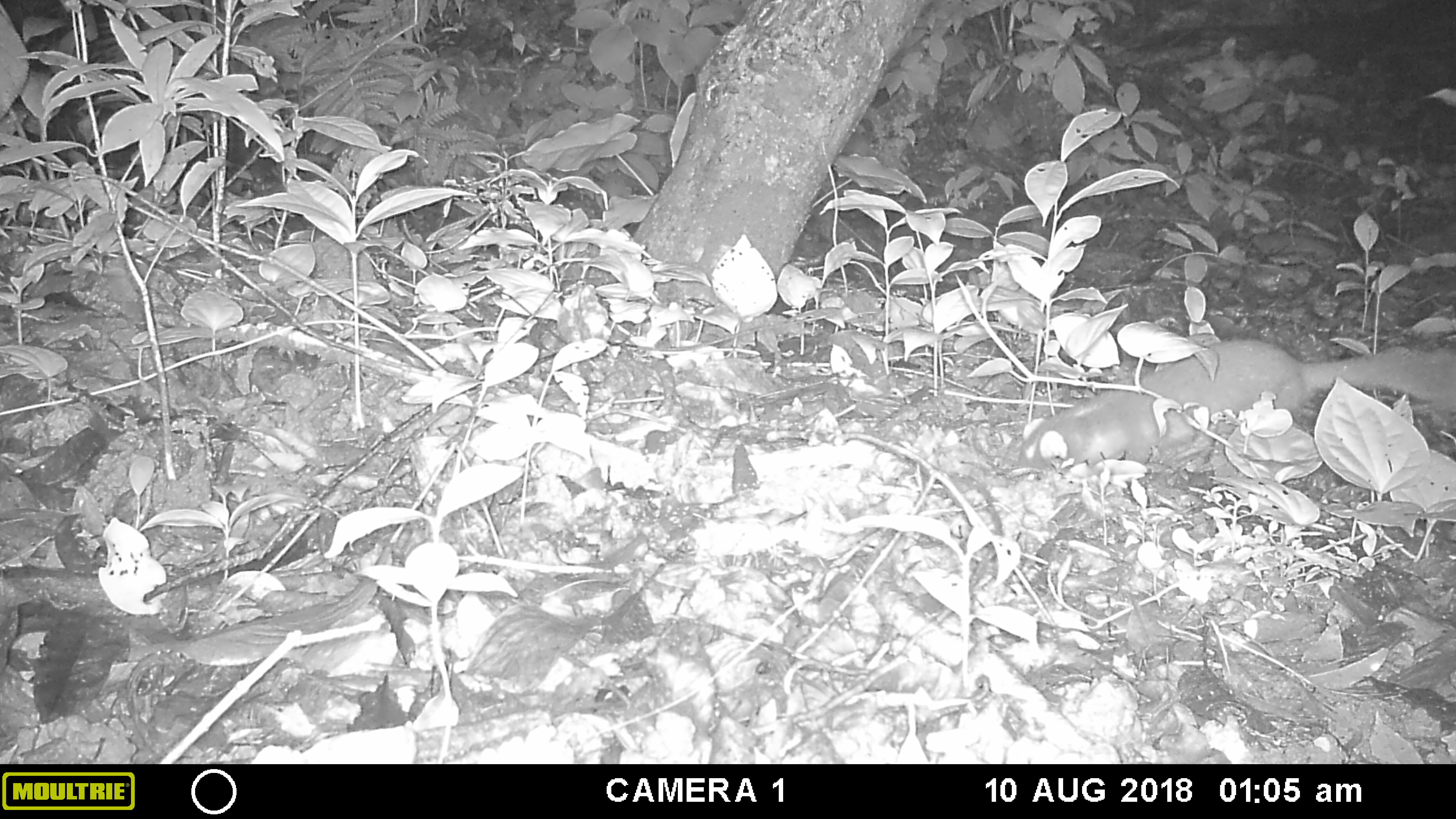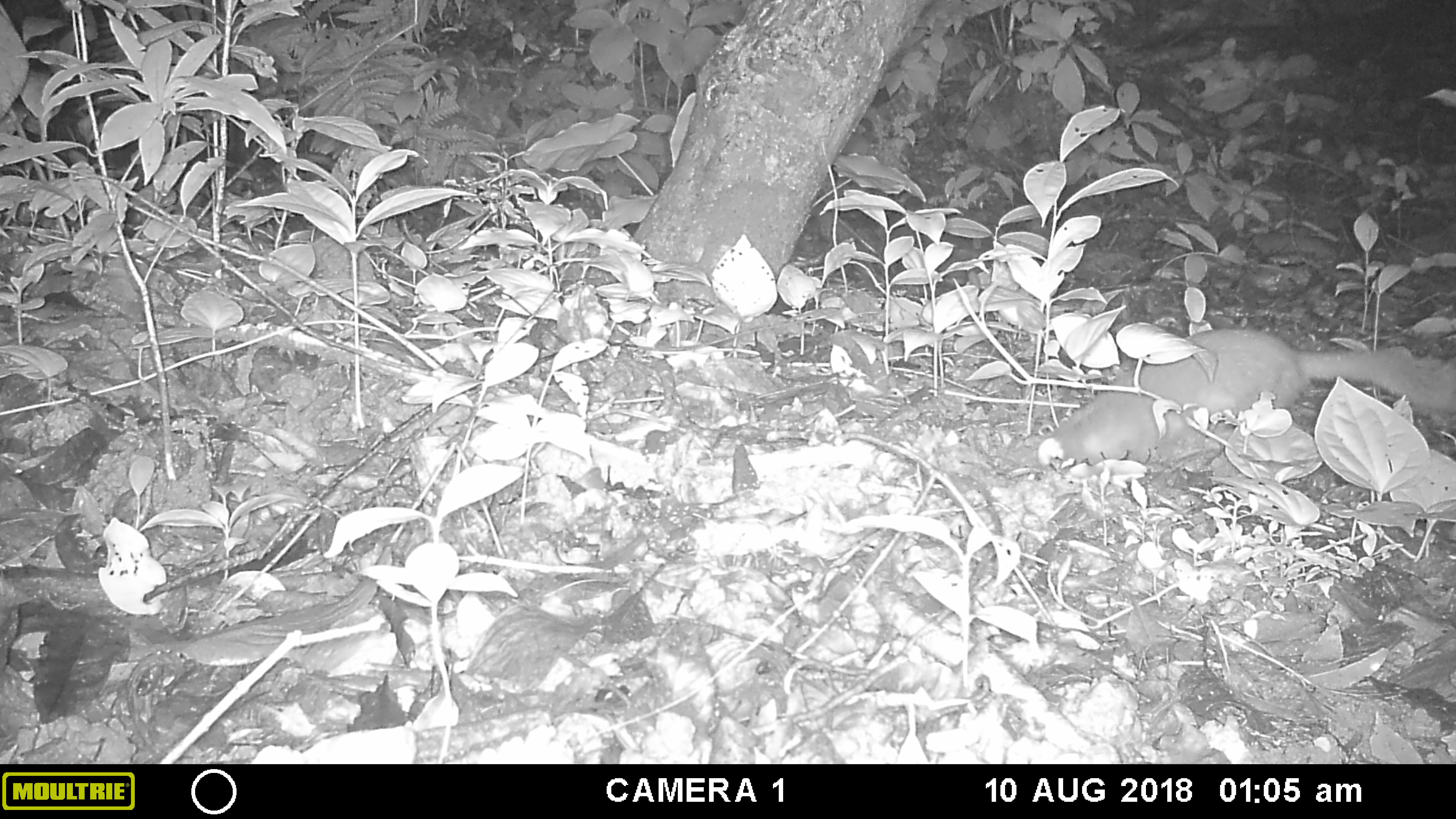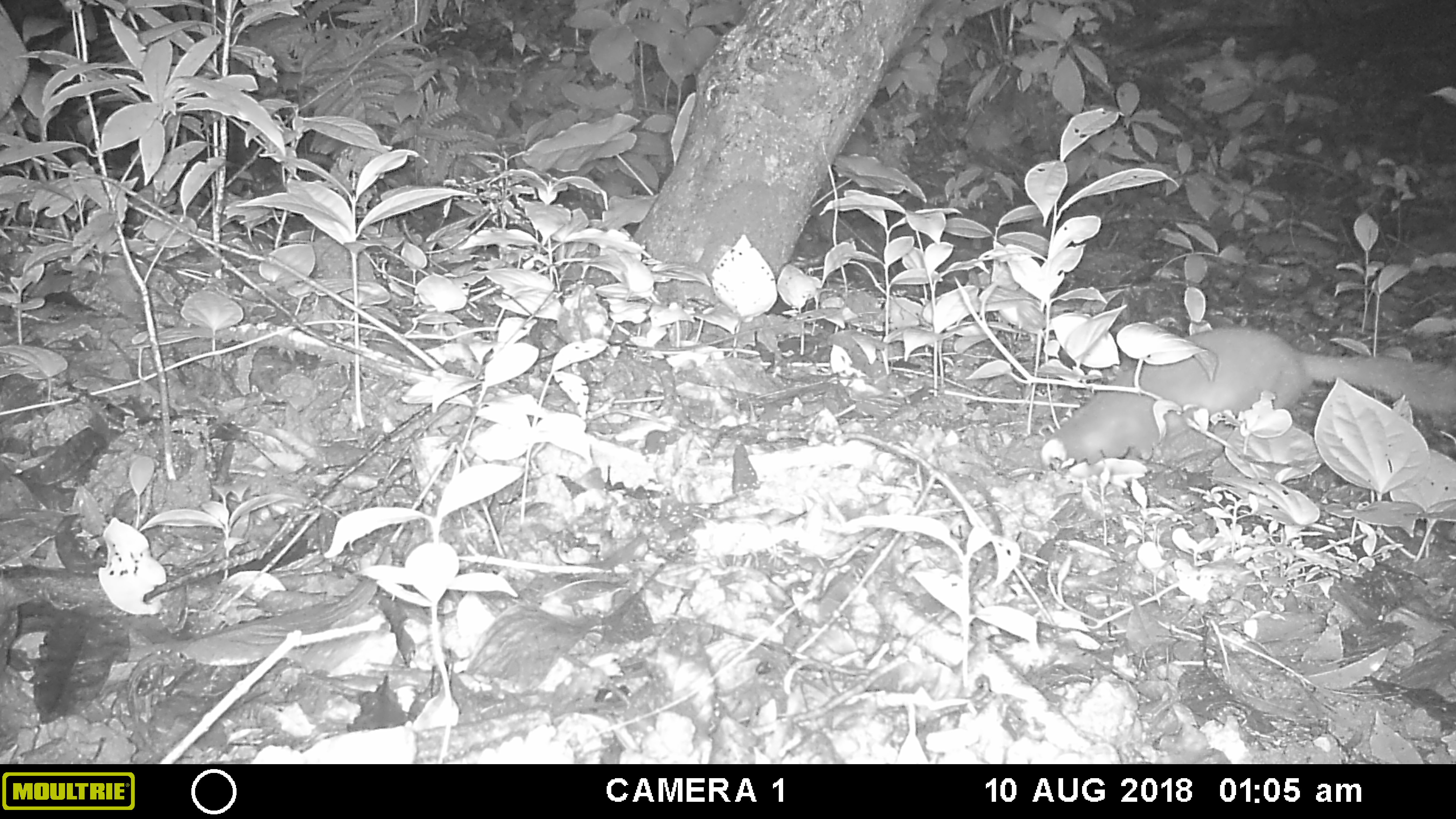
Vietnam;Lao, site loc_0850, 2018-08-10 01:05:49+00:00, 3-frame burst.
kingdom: Animalia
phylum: Chordata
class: Mammalia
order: Carnivora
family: Mustelidae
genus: Melogale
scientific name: Melogale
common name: ferret badger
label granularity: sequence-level